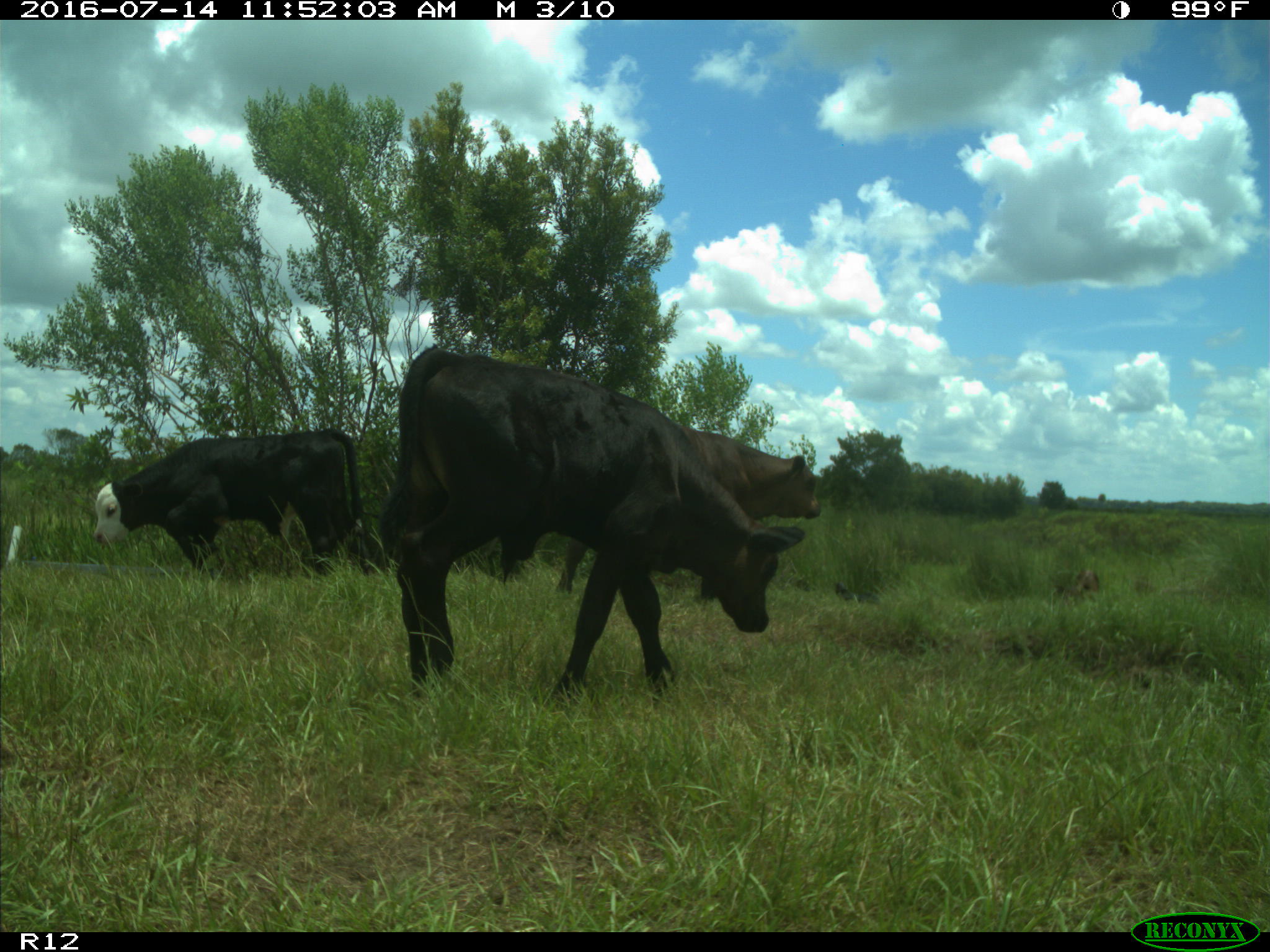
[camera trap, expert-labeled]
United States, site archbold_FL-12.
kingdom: Animalia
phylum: Chordata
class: Mammalia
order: Artiodactyla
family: Bovidae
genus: Bos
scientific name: Bos taurus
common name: domestic cow